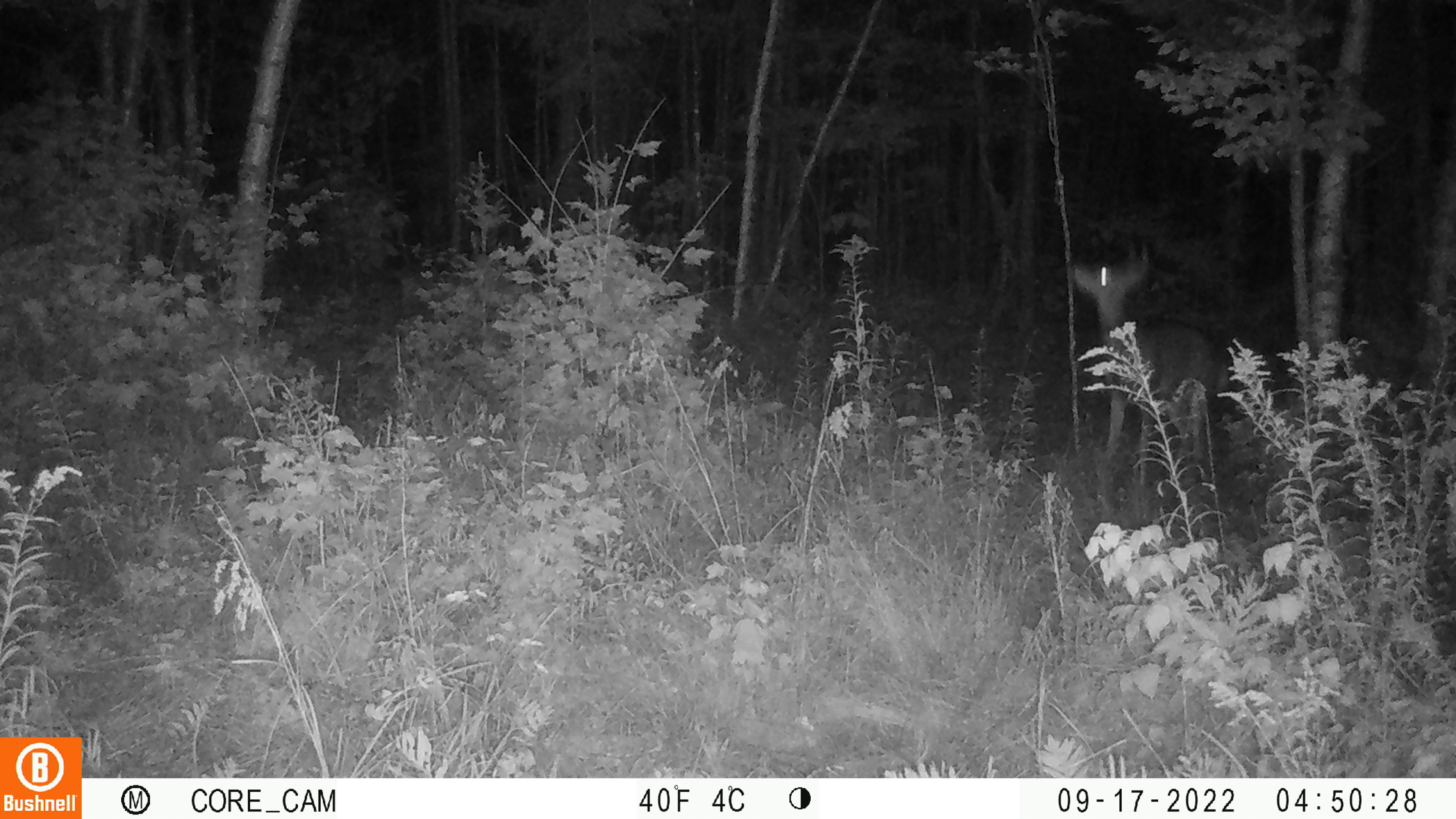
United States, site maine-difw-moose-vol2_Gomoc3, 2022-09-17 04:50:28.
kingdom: Animalia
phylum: Chordata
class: Mammalia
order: Artiodactyla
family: Cervidae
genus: Odocoileus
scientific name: Odocoileus virginianus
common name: white-tailed deer